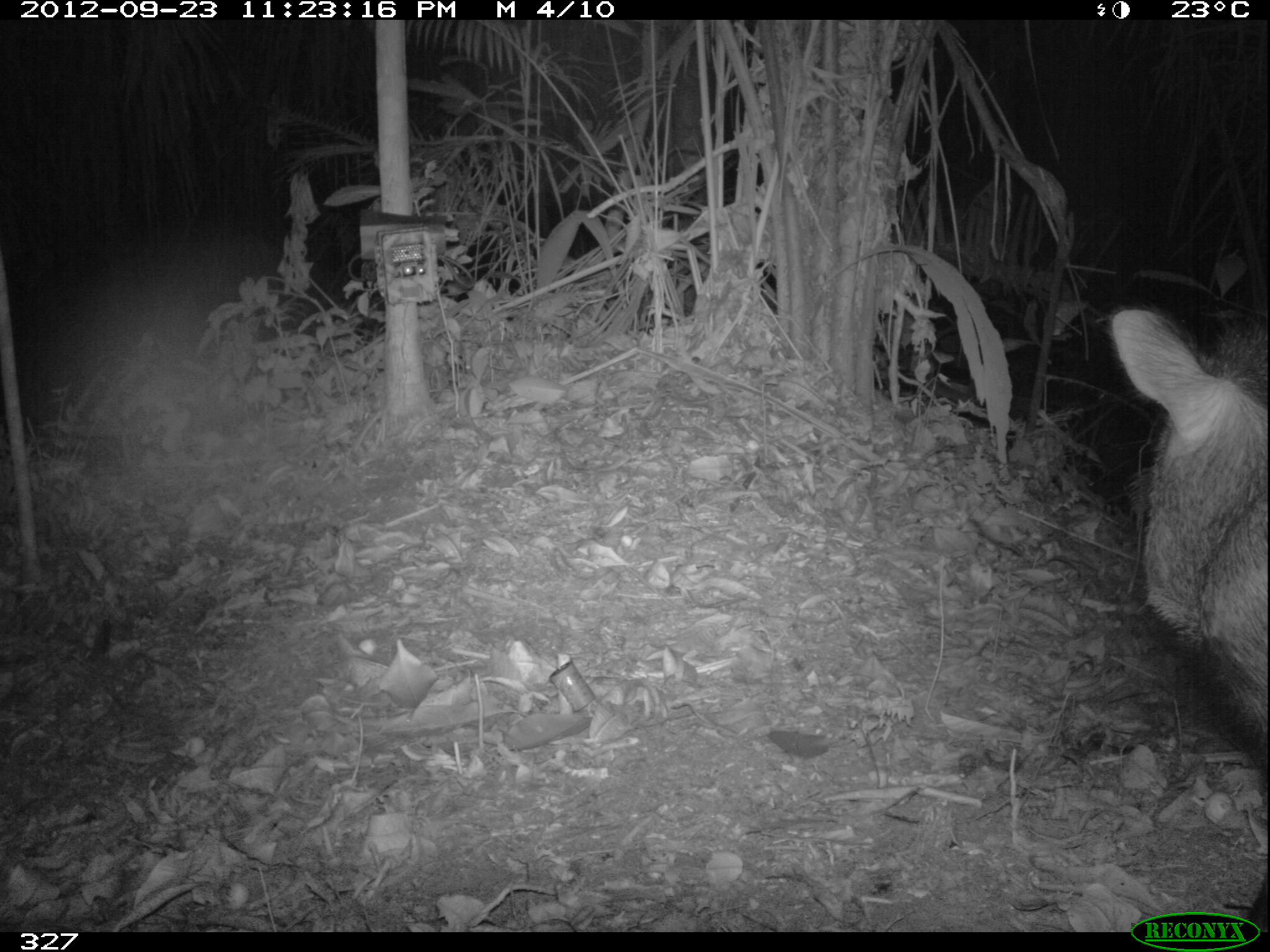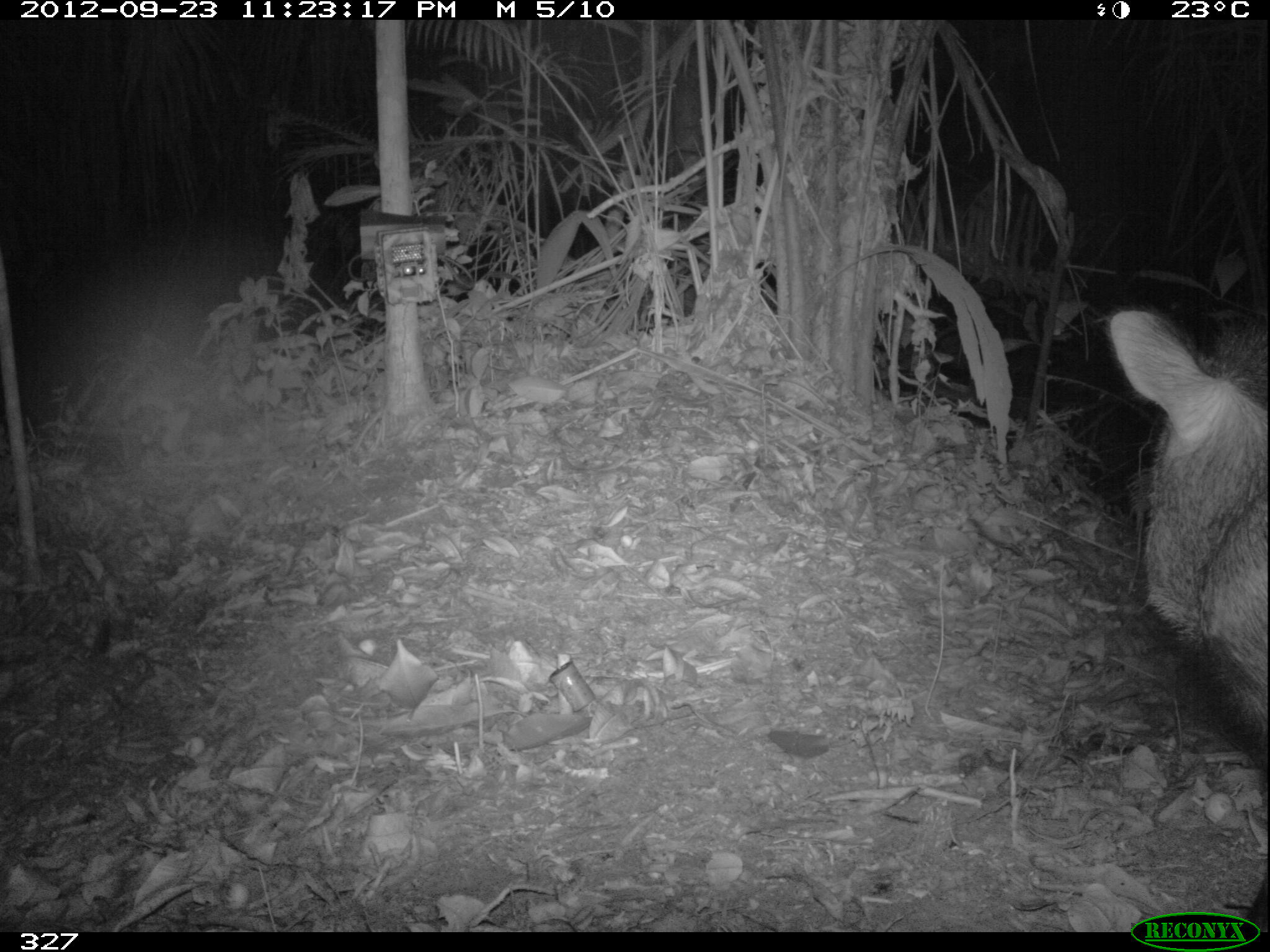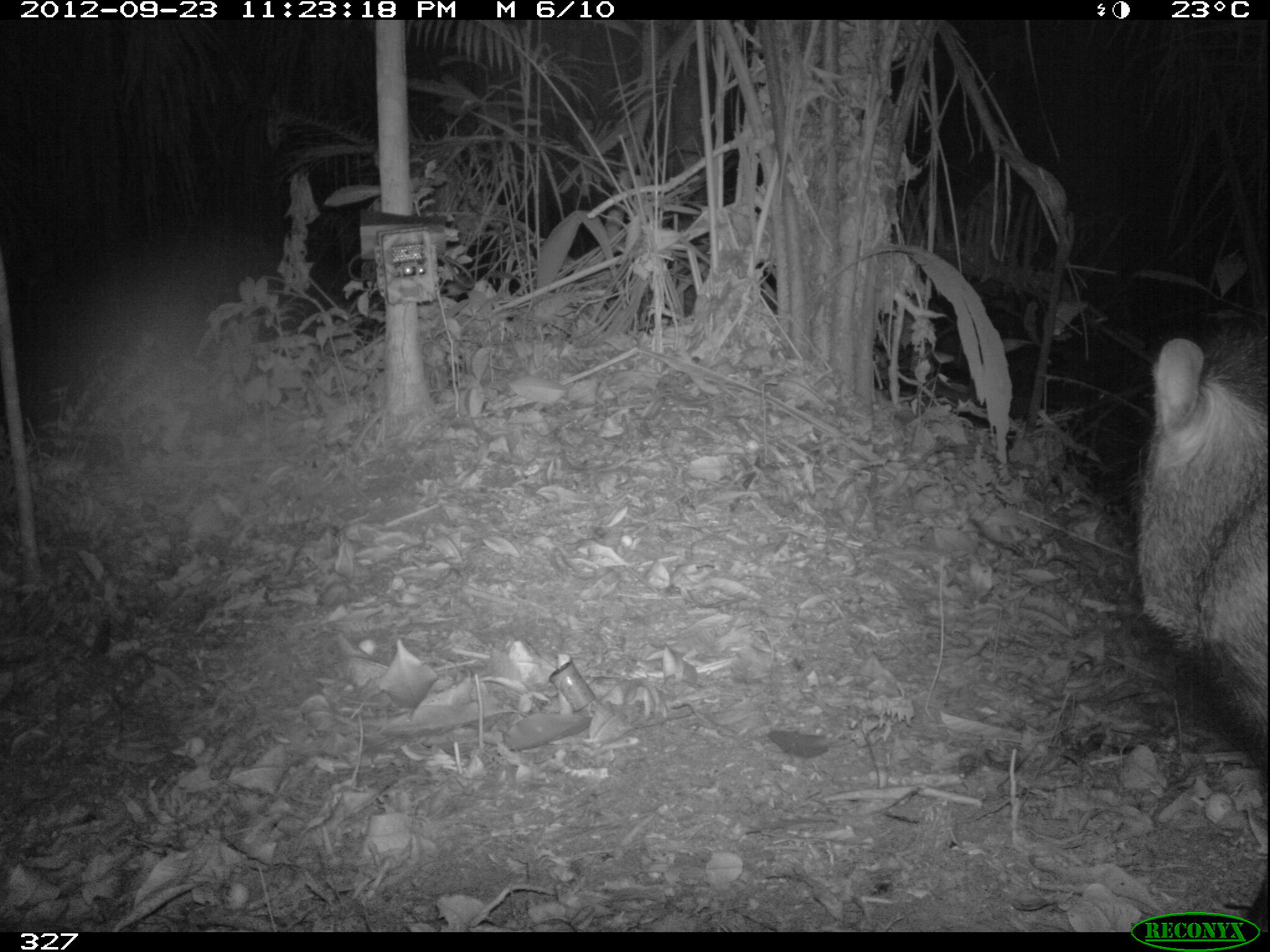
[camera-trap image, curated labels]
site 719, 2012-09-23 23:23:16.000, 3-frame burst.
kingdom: Animalia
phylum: Chordata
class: Mammalia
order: Artiodactyla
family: Tayassuidae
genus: Pecari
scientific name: Pecari tajacu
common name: collared peccary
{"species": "Pecari tajacu (collared peccary)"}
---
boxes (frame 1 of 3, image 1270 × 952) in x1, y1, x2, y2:
pecari tajacu: 1107, 307, 1267, 932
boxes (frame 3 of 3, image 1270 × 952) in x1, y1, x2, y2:
pecari tajacu: 1134, 320, 1267, 932